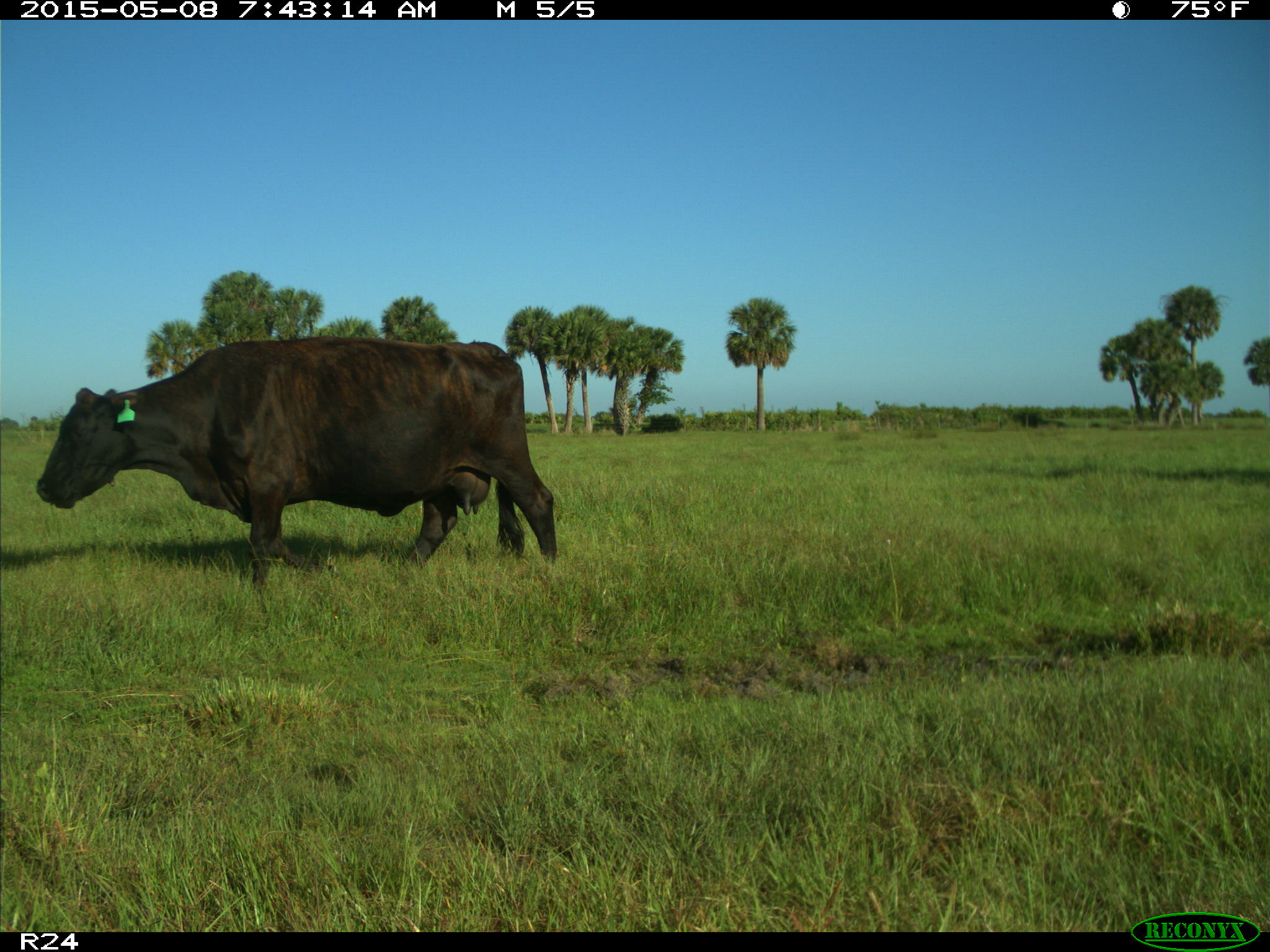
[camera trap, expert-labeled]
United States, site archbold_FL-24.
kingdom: Animalia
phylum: Chordata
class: Mammalia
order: Artiodactyla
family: Bovidae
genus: Bos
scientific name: Bos taurus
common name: domestic cow